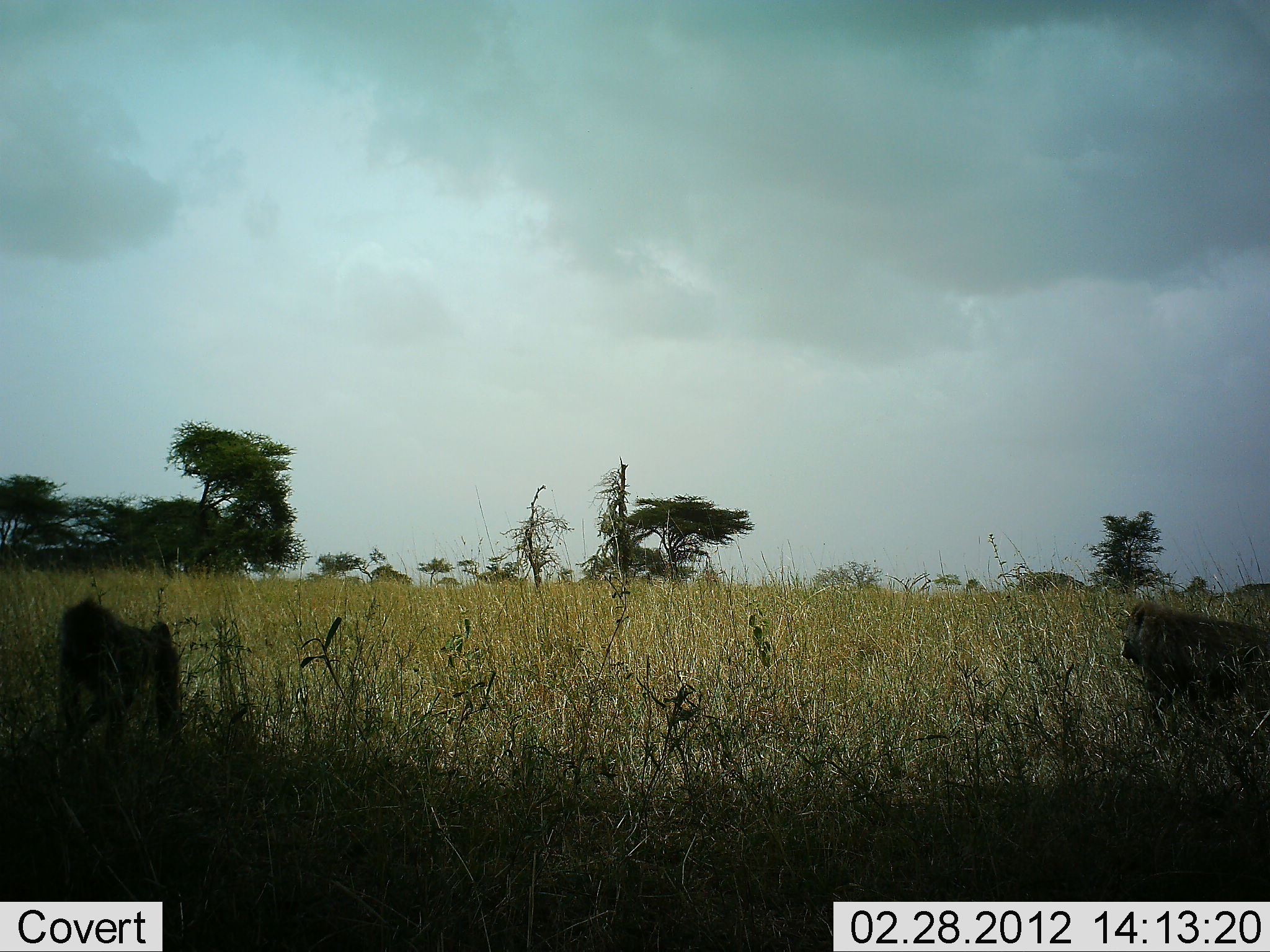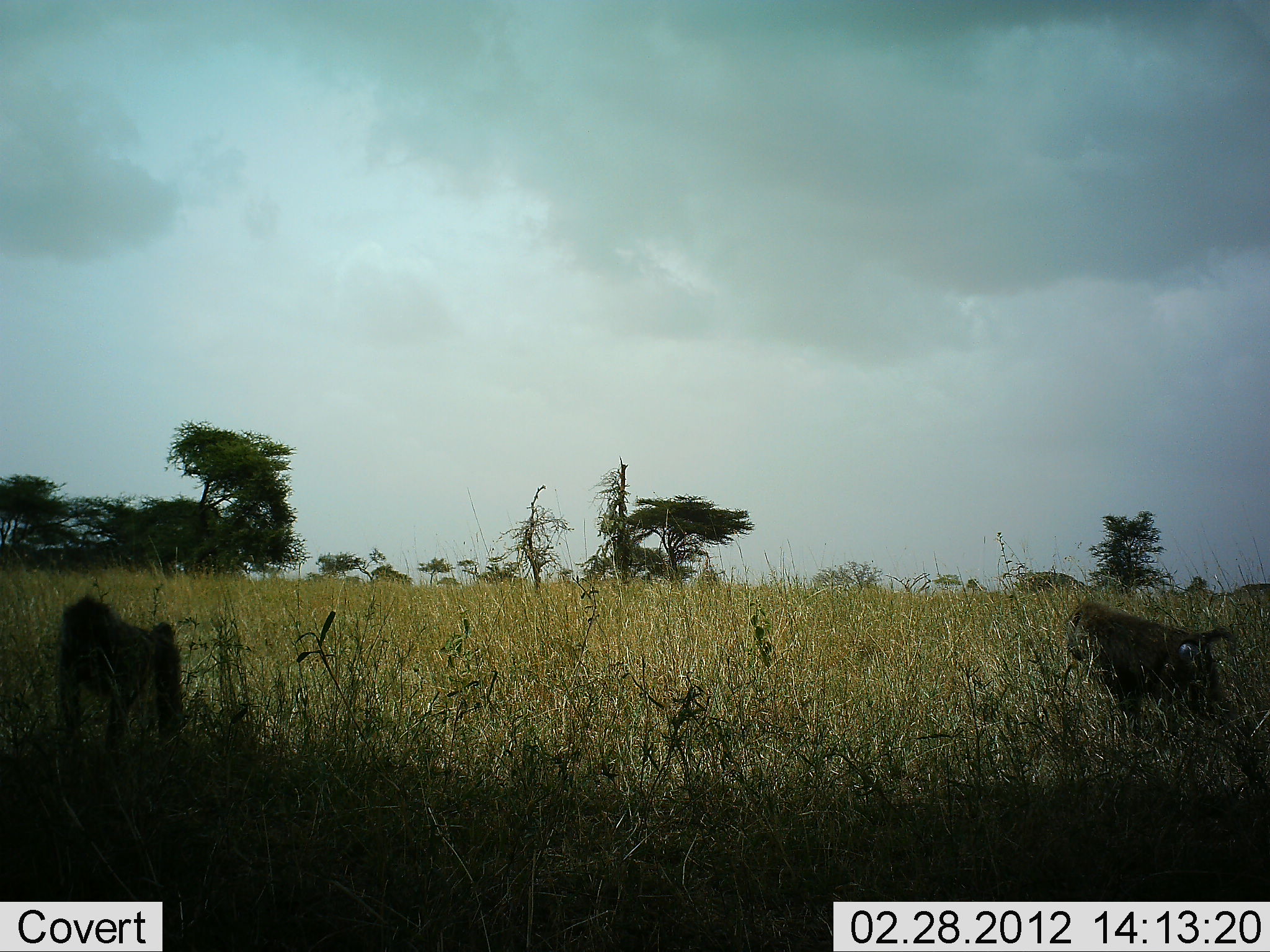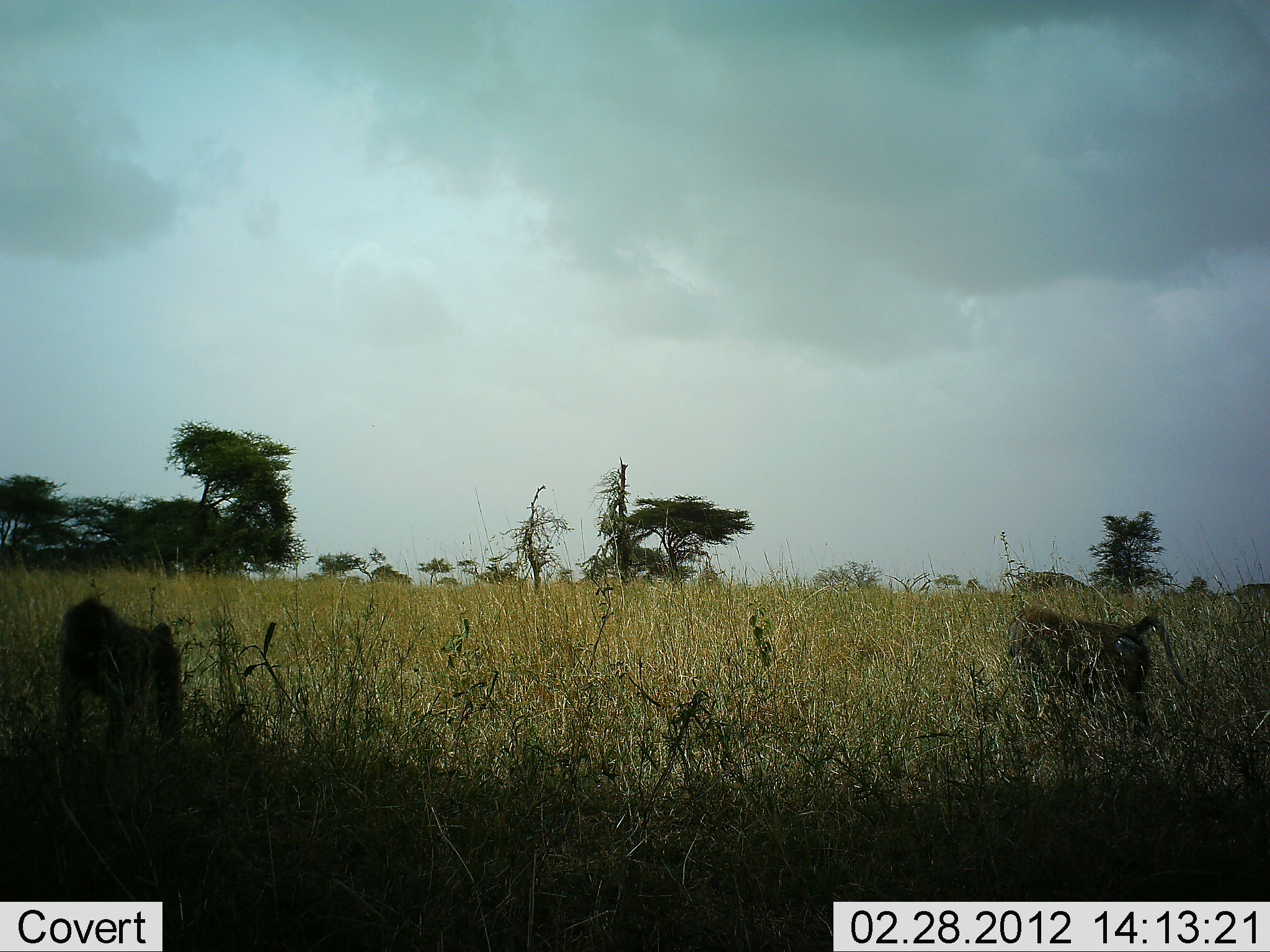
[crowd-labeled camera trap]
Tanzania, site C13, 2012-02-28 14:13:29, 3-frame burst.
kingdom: Animalia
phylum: Chordata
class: Mammalia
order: Primates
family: Cercopithecidae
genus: Papio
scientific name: Papio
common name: baboon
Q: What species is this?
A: Baboon (Papio).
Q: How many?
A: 2.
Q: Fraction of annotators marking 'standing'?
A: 60%.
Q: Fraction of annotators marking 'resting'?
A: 0%.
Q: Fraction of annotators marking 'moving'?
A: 95%.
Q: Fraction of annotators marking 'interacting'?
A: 0%.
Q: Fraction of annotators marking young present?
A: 0%.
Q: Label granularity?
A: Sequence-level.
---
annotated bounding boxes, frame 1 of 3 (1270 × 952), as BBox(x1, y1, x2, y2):
animal: BBox(57, 596, 183, 756); BBox(1120, 601, 1270, 727)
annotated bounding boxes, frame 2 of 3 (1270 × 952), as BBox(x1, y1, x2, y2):
animal: BBox(1065, 602, 1240, 743); BBox(56, 596, 186, 757)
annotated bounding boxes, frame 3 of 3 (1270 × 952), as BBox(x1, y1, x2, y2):
animal: BBox(1008, 606, 1187, 737); BBox(58, 598, 181, 762)